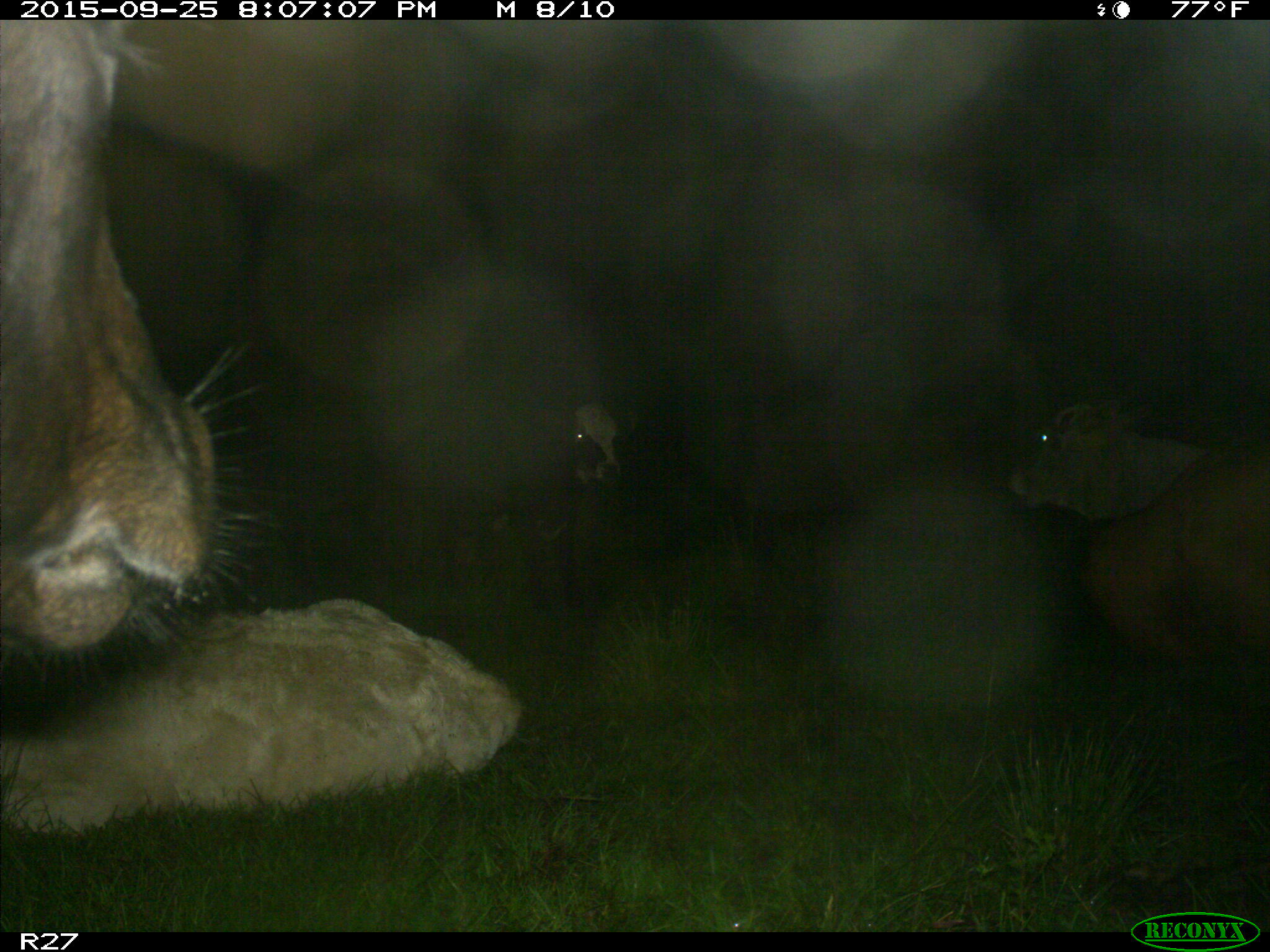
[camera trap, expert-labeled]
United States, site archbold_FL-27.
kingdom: Animalia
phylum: Chordata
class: Mammalia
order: Artiodactyla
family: Bovidae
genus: Bos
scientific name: Bos taurus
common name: domestic cow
Bos taurus (domestic cow).